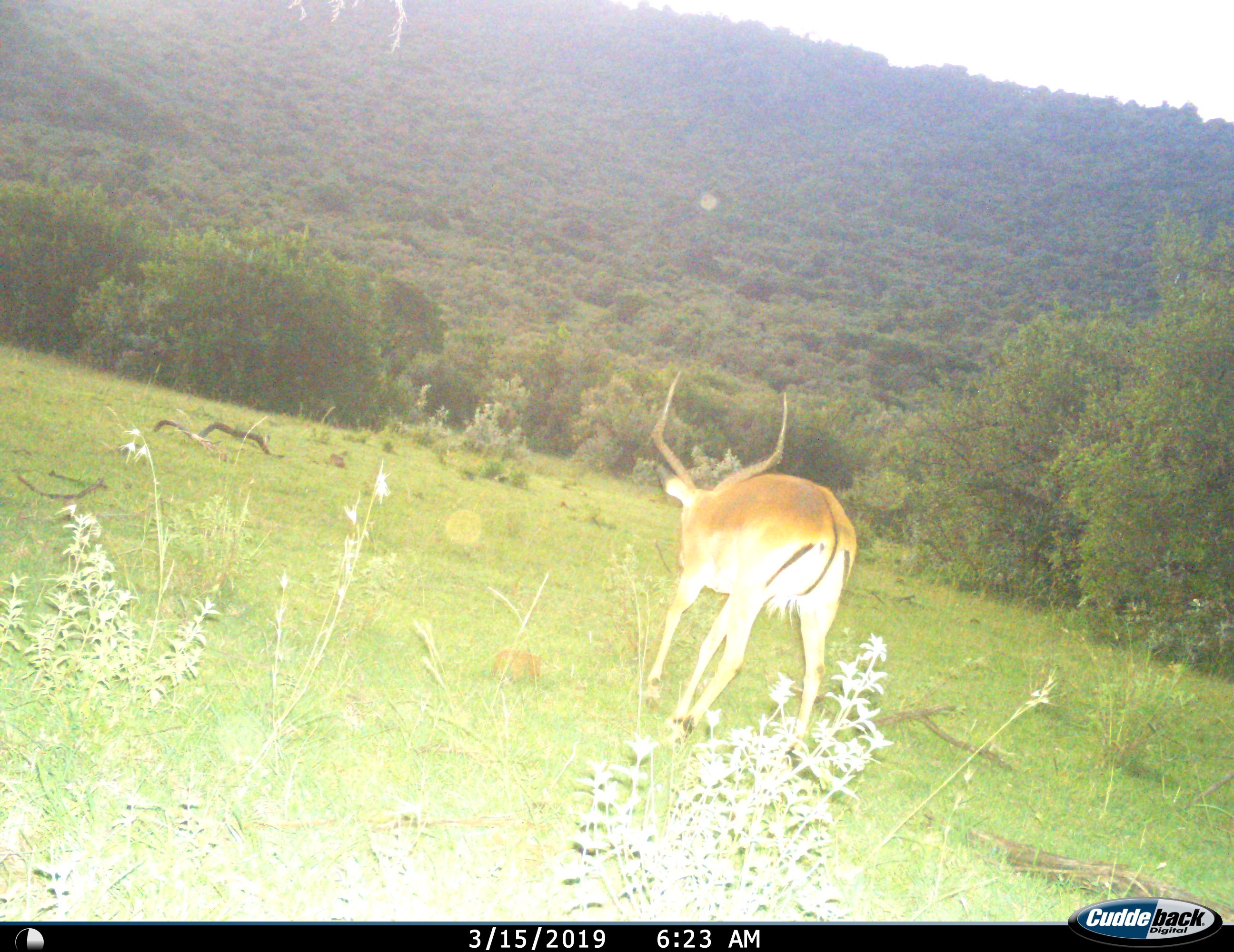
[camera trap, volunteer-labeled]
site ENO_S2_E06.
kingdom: Animalia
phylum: Chordata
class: Mammalia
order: Artiodactyla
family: Bovidae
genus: Aepyceros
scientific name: Aepyceros melampus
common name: impala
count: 1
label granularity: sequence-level